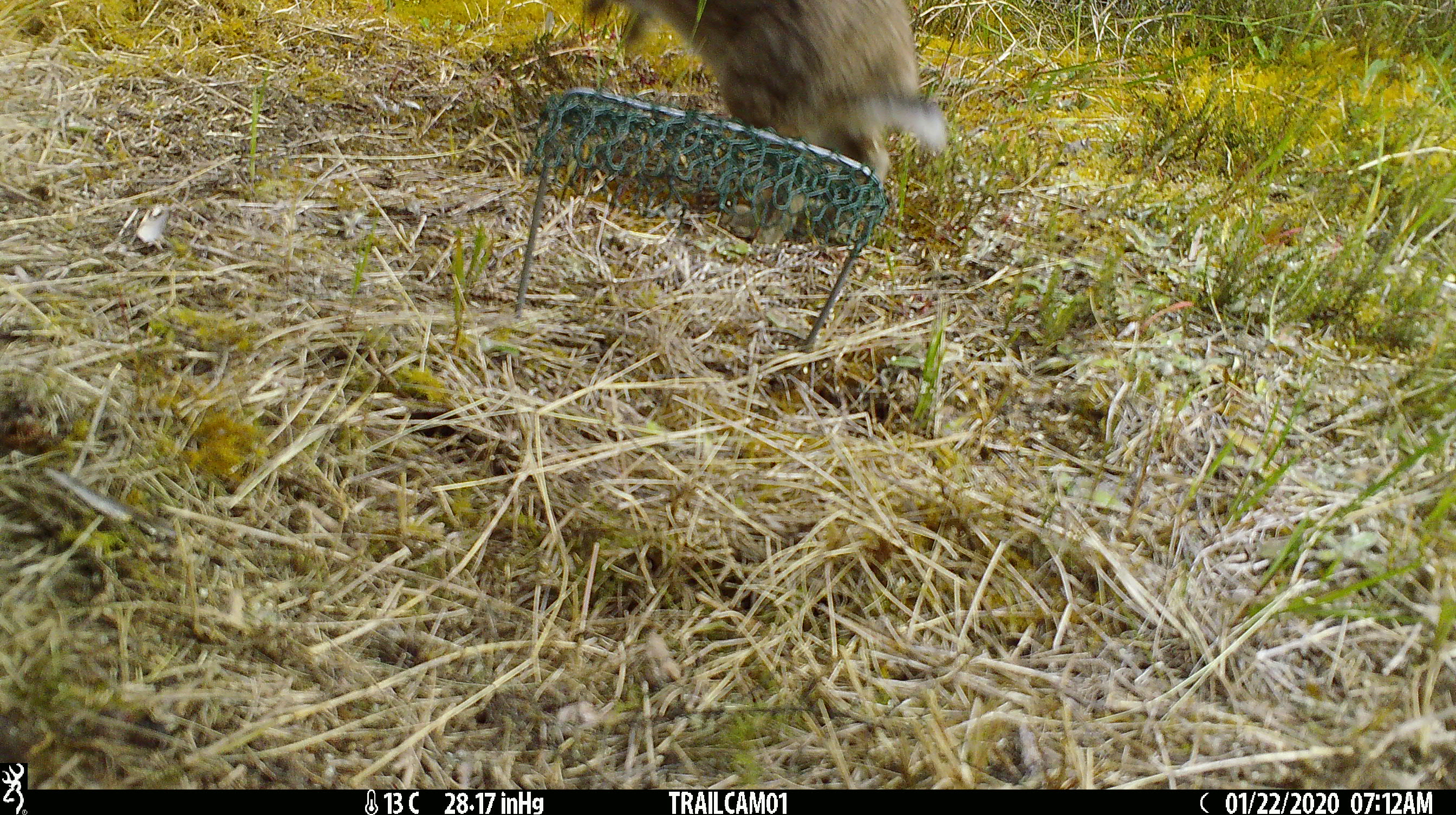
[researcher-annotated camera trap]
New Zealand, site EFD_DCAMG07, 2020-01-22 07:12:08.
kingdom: Animalia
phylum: Chordata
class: Mammalia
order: Lagomorpha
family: Leporidae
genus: Oryctolagus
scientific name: Oryctolagus cuniculus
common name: european rabbit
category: rabbit